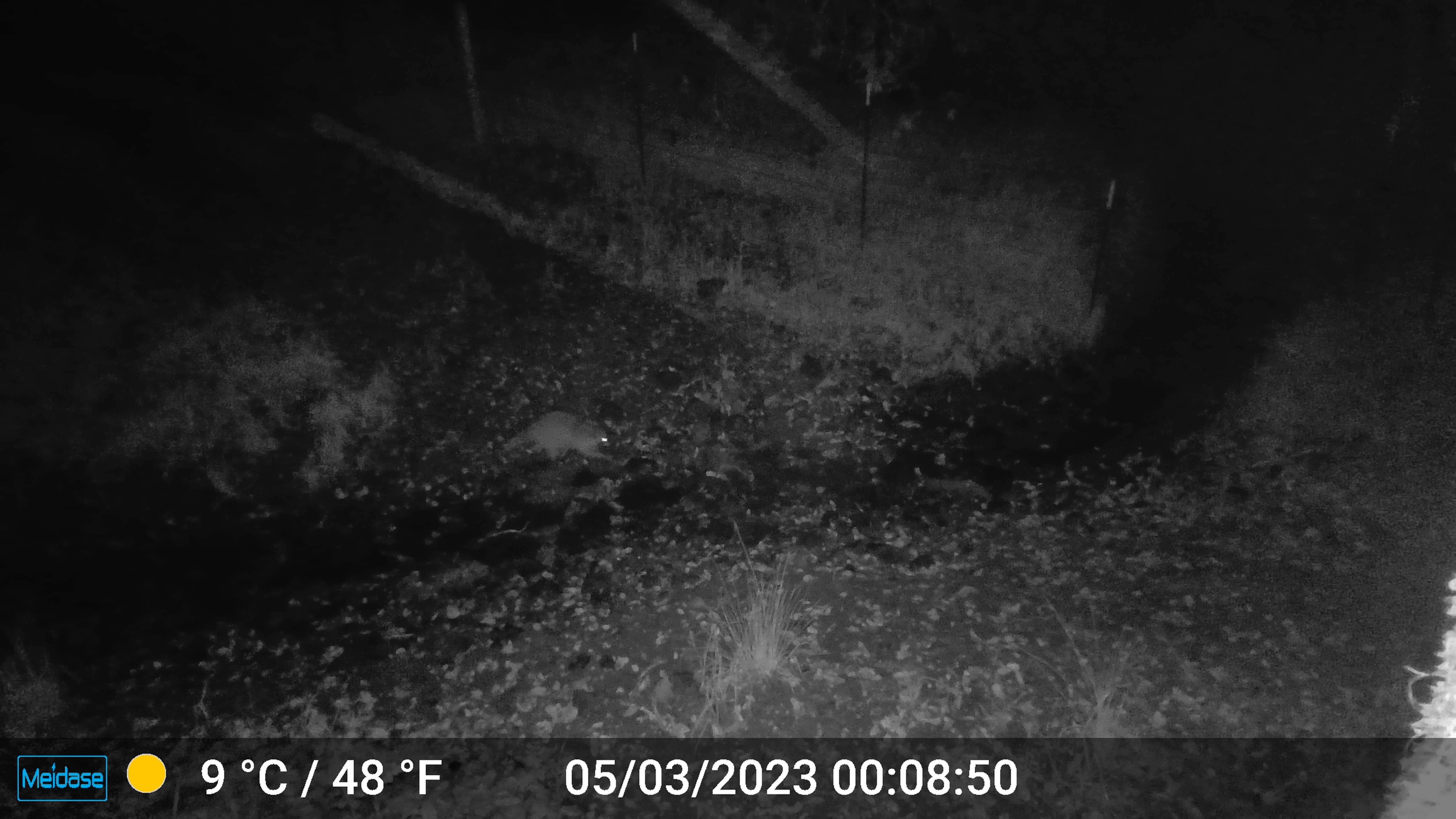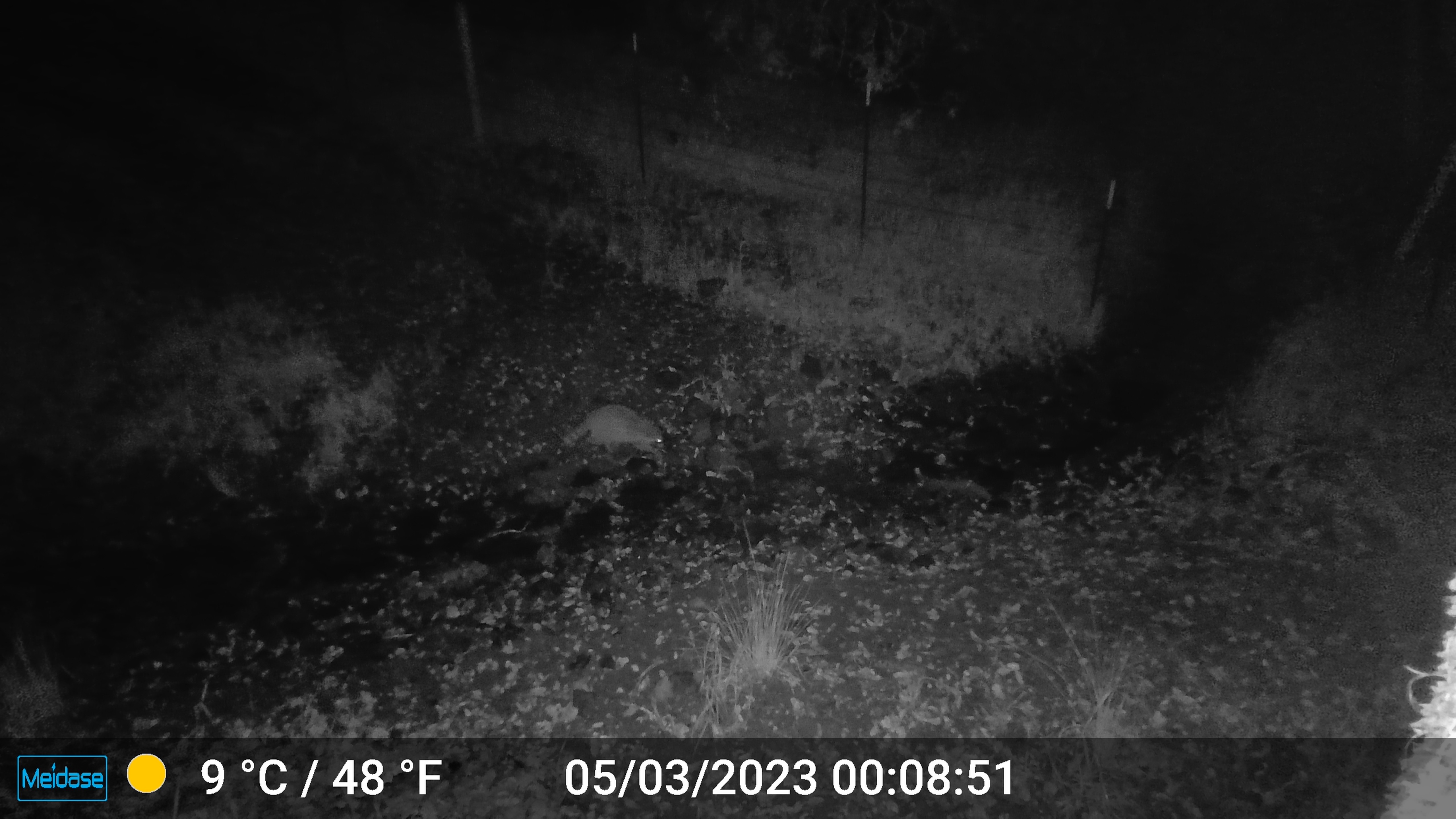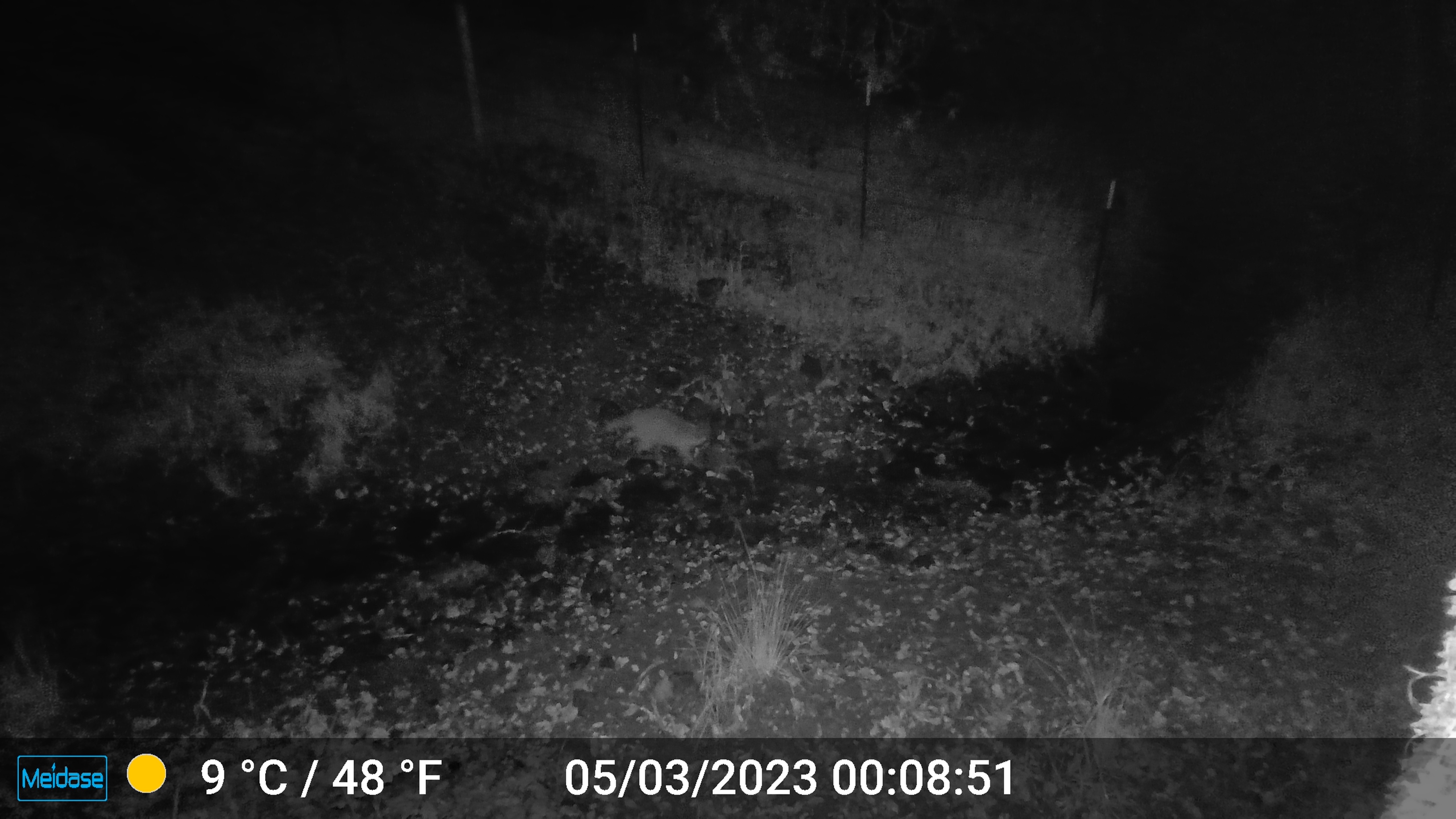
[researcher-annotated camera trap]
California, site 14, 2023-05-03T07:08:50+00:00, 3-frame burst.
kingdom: Animalia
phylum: Chordata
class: Mammalia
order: Carnivora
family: Procyonidae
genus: Procyon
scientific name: Procyon lotor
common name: raccoon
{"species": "raccoon (Procyon lotor)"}